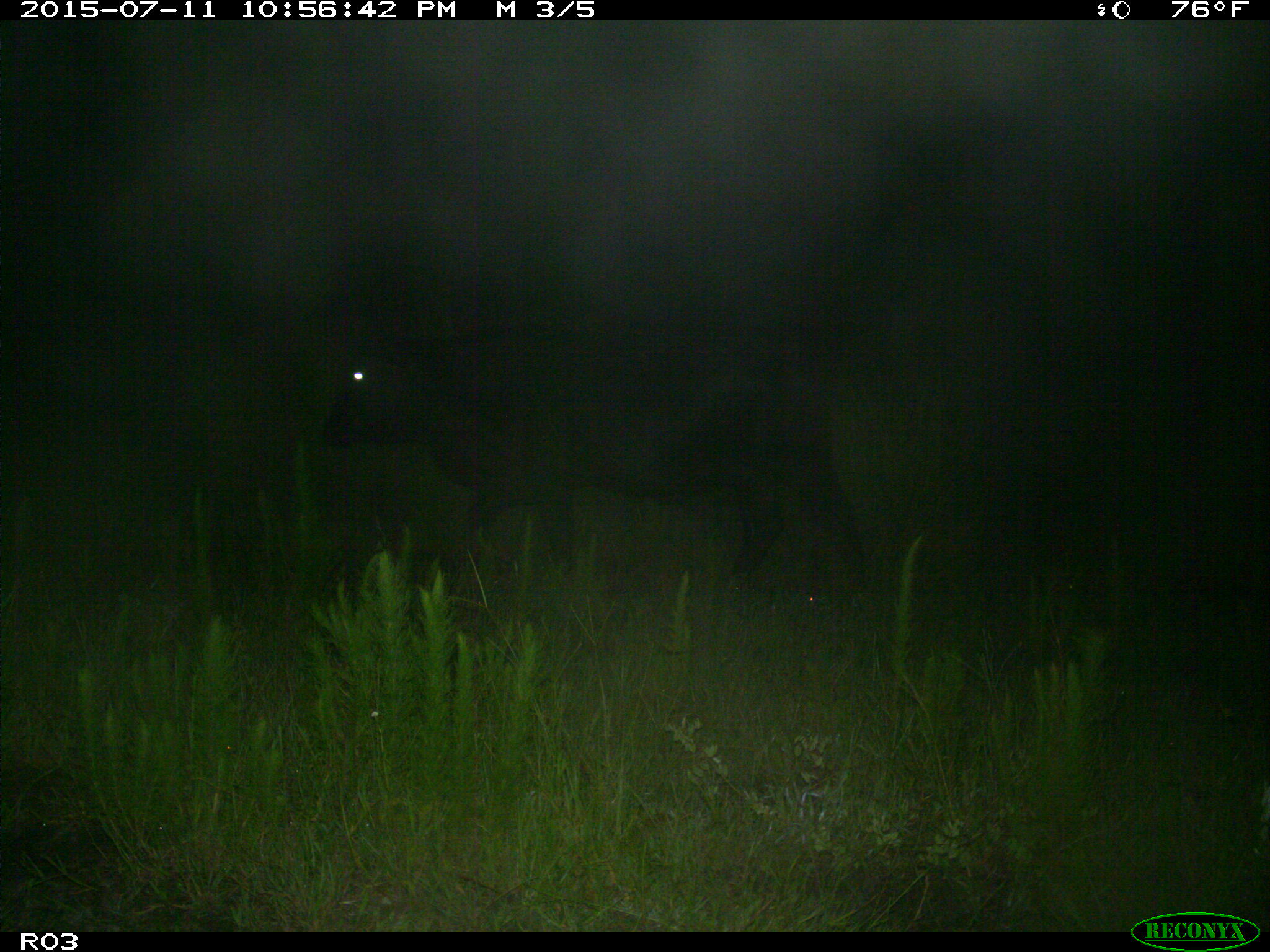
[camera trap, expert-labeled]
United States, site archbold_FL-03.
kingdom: Animalia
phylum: Chordata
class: Mammalia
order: Artiodactyla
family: Bovidae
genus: Bos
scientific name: Bos taurus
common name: domestic cow